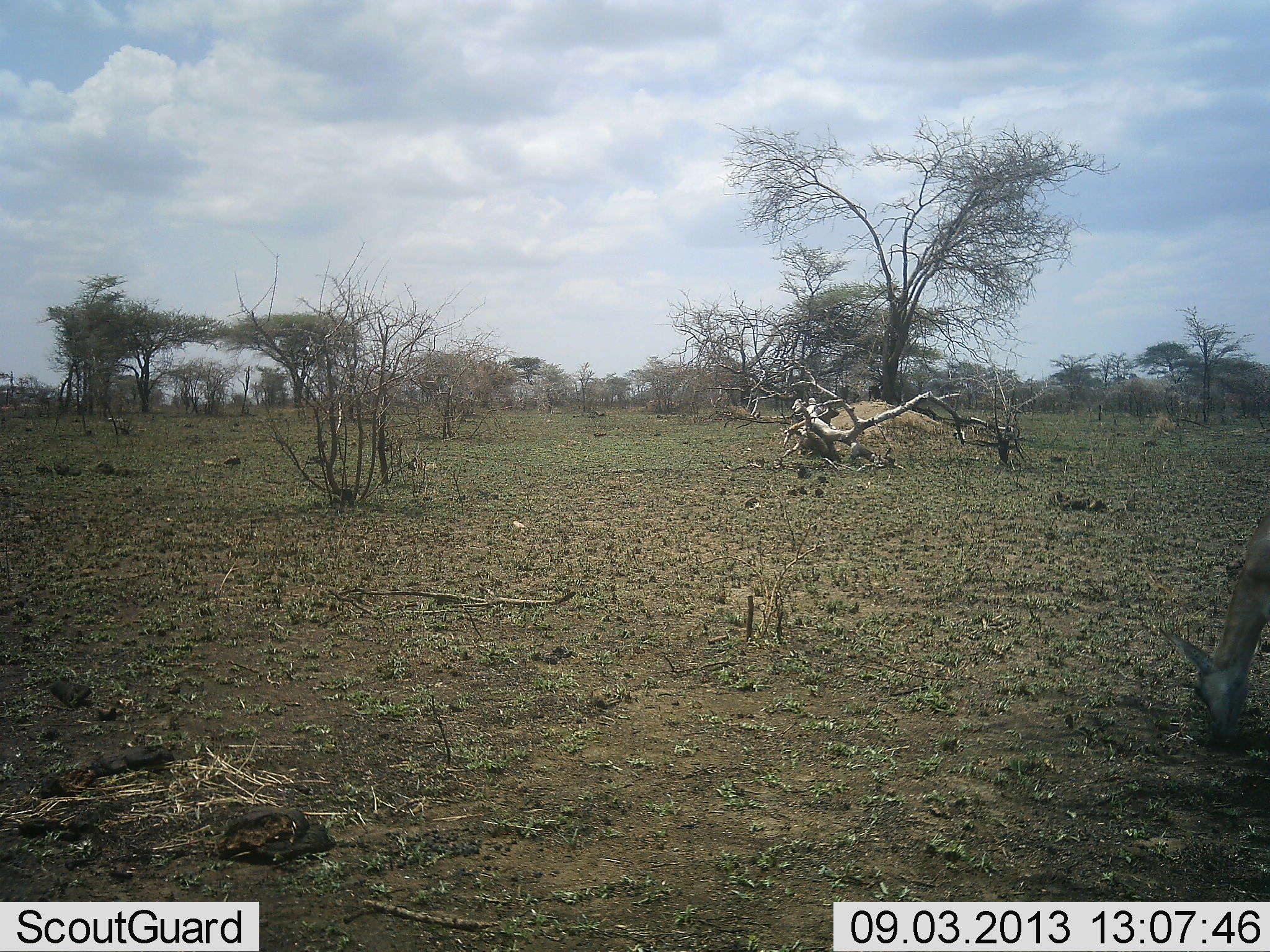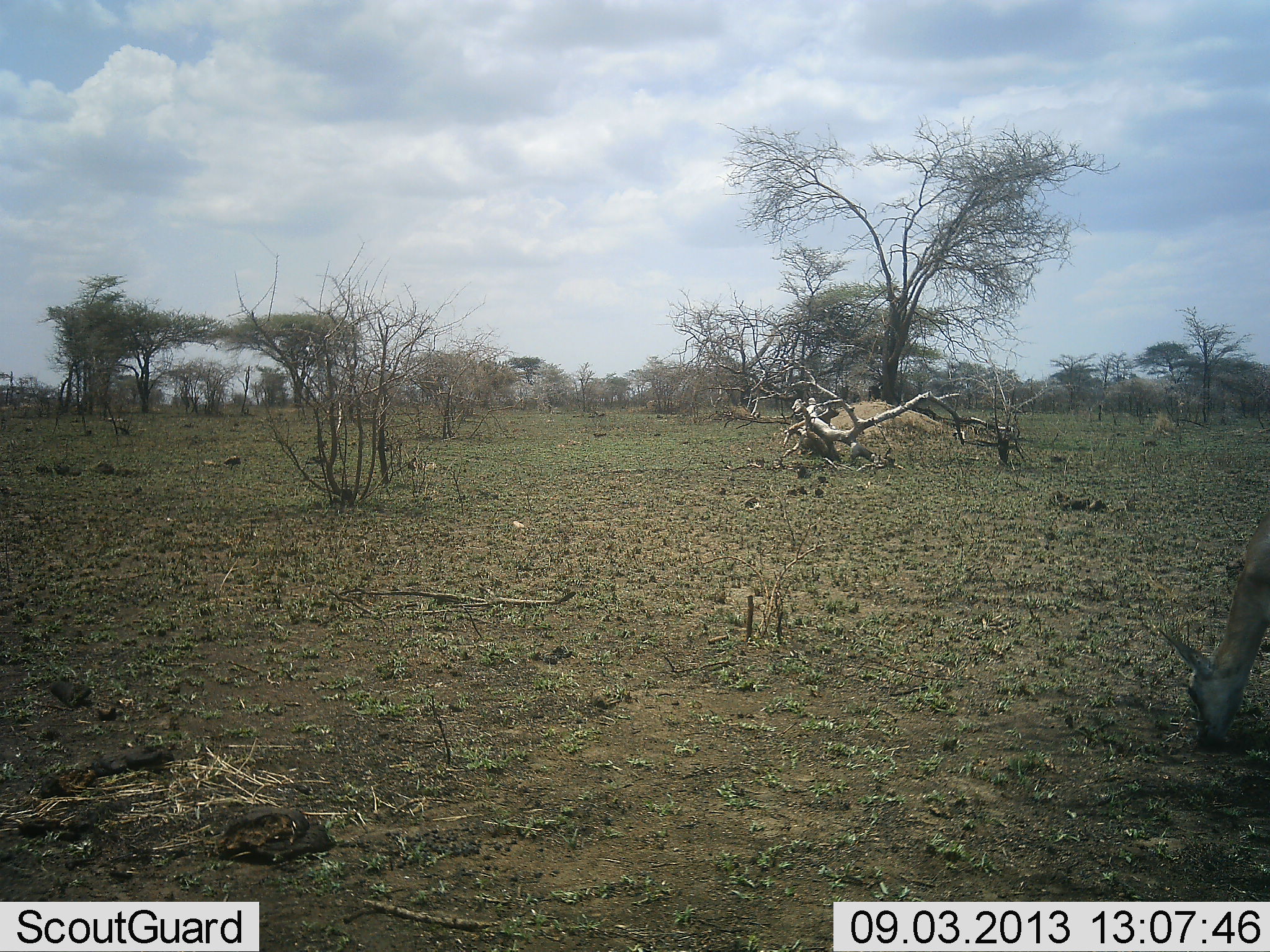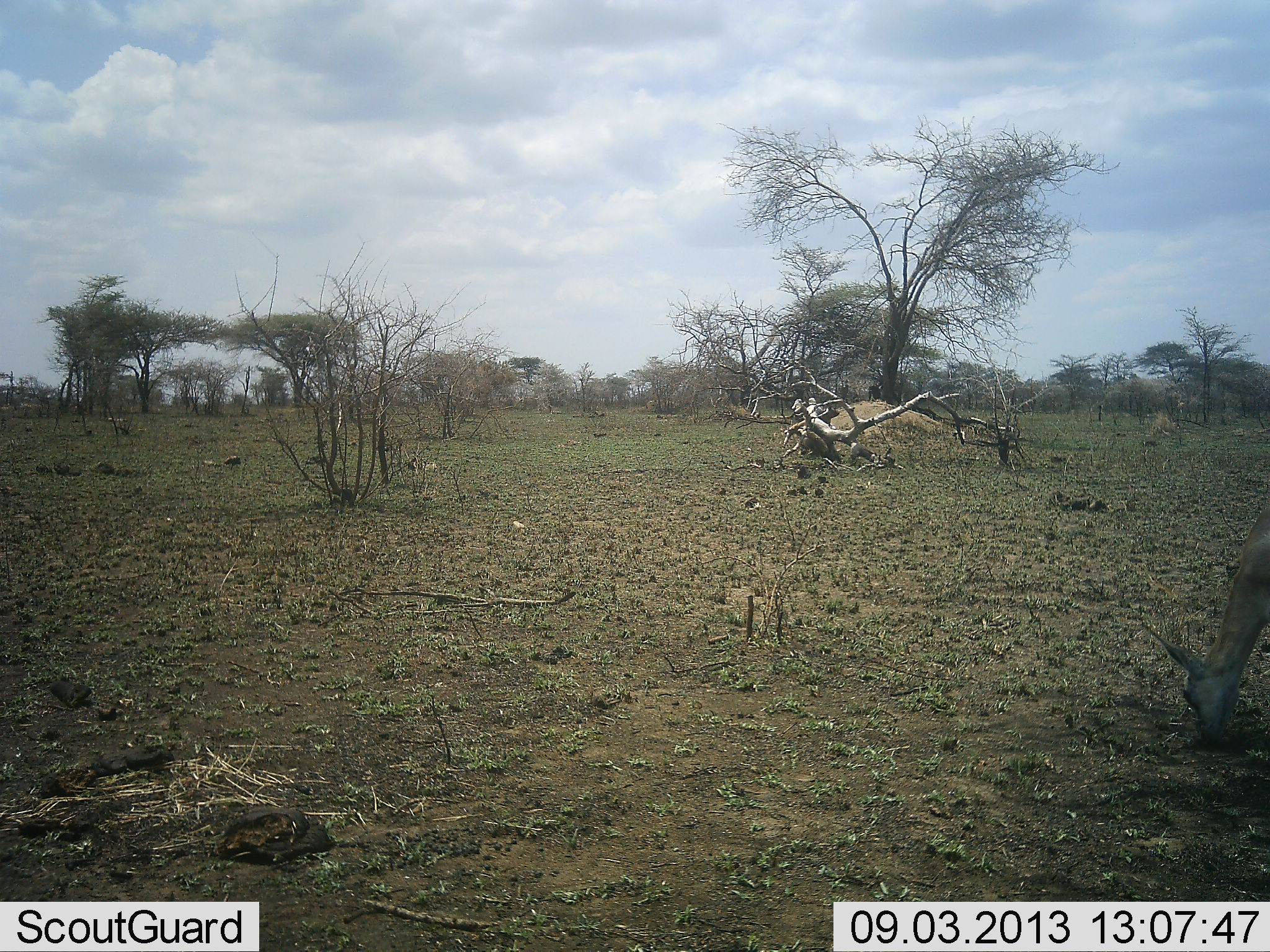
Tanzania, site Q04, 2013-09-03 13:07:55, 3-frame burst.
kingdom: Animalia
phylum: Chordata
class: Mammalia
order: Artiodactyla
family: Bovidae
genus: Nanger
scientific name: Nanger granti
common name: grant's gazelle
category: gazellegrants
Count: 1.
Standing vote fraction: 8%.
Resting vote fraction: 0%.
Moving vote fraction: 0%.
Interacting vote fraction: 0%.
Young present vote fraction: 0%.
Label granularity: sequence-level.